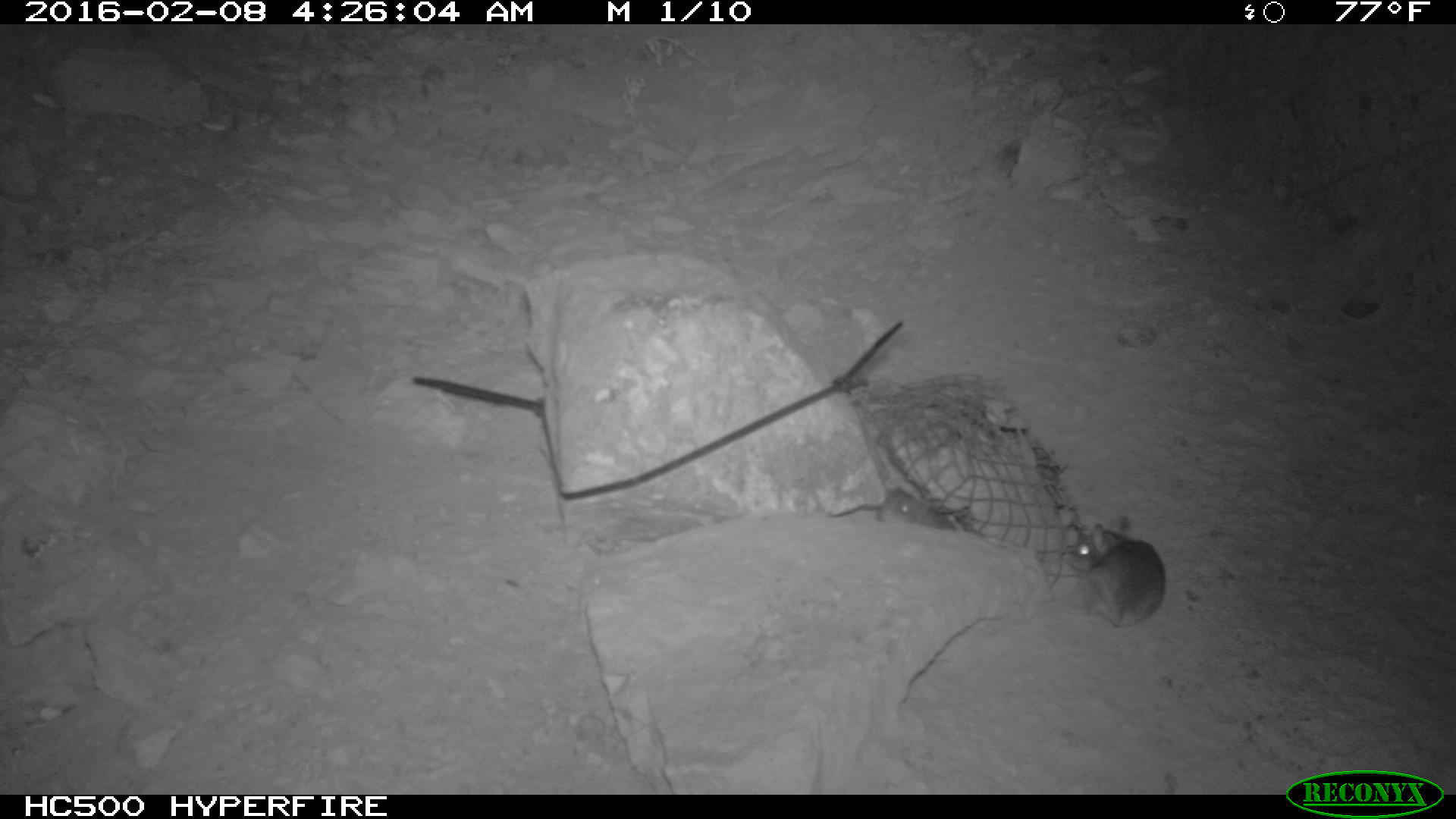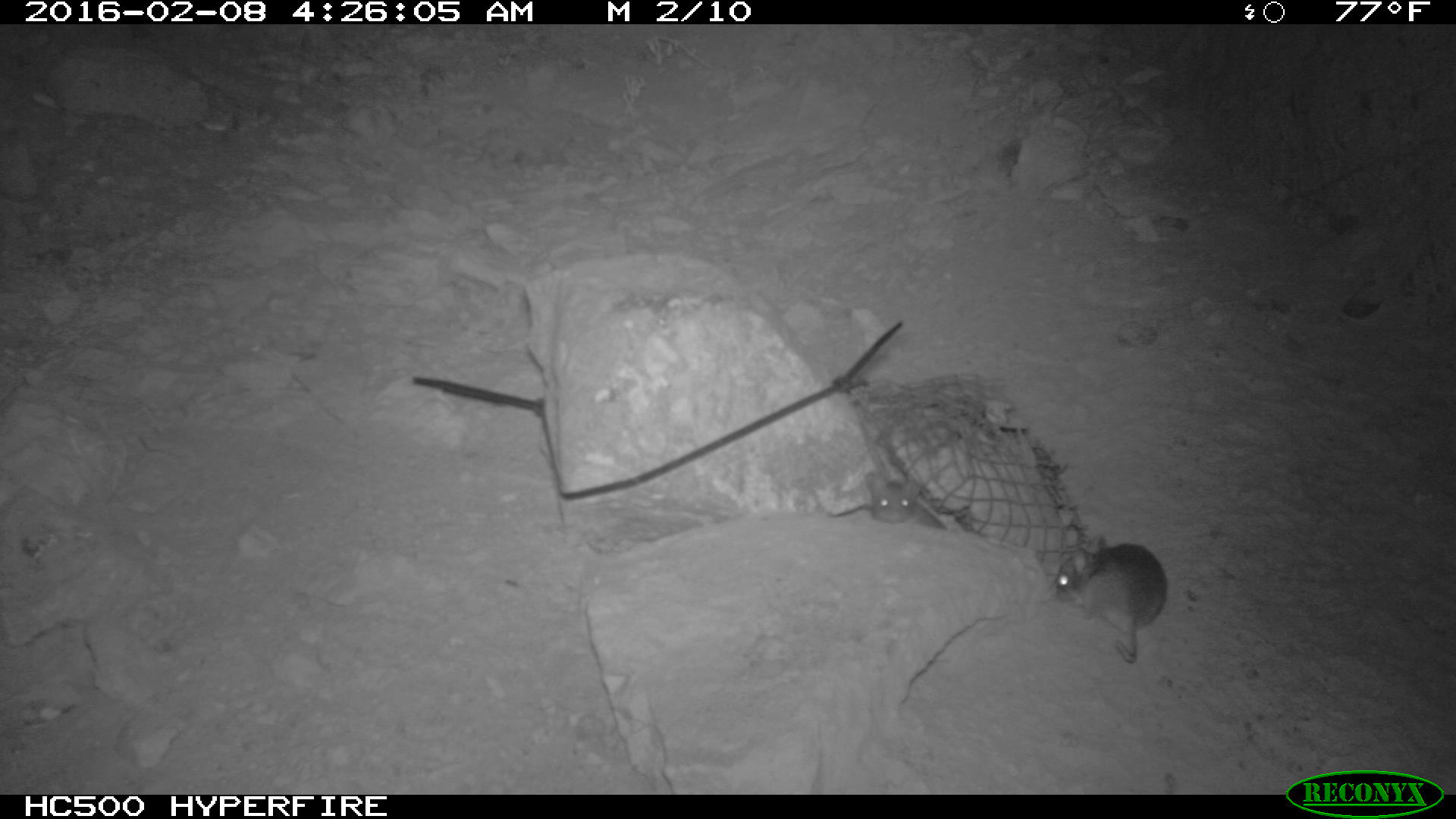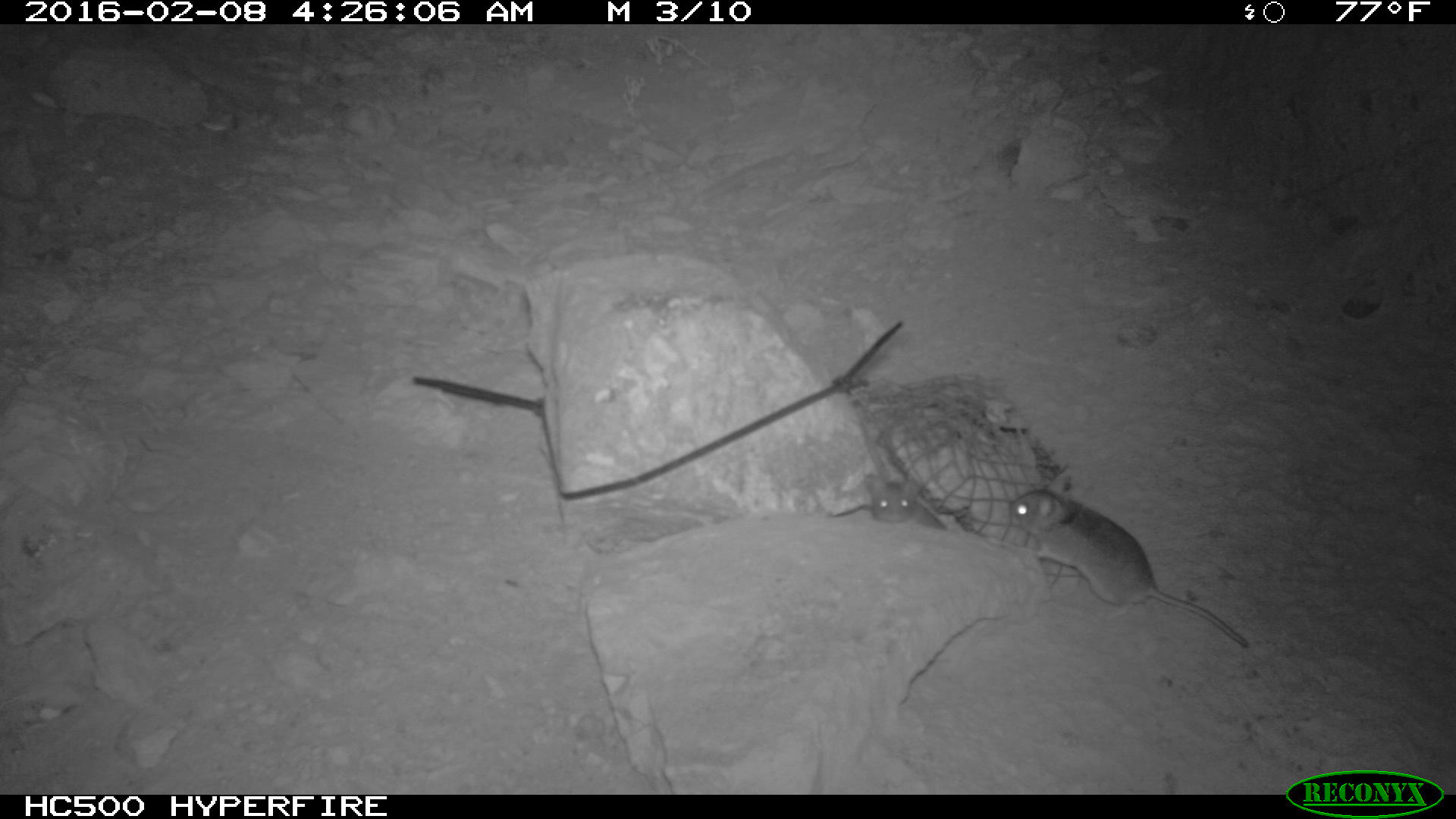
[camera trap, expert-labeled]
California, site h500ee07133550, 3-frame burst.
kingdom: Animalia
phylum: Chordata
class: Mammalia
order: Rodentia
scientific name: Rodentia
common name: rodent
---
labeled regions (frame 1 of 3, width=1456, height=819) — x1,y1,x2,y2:
rodent: 1055,519,1169,633; 874,488,960,532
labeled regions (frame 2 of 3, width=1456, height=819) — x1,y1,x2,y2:
rodent: 1046,534,1167,661; 827,469,951,529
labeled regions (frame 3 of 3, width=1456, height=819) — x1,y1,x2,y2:
rodent: 1011,462,1253,651; 867,465,958,529